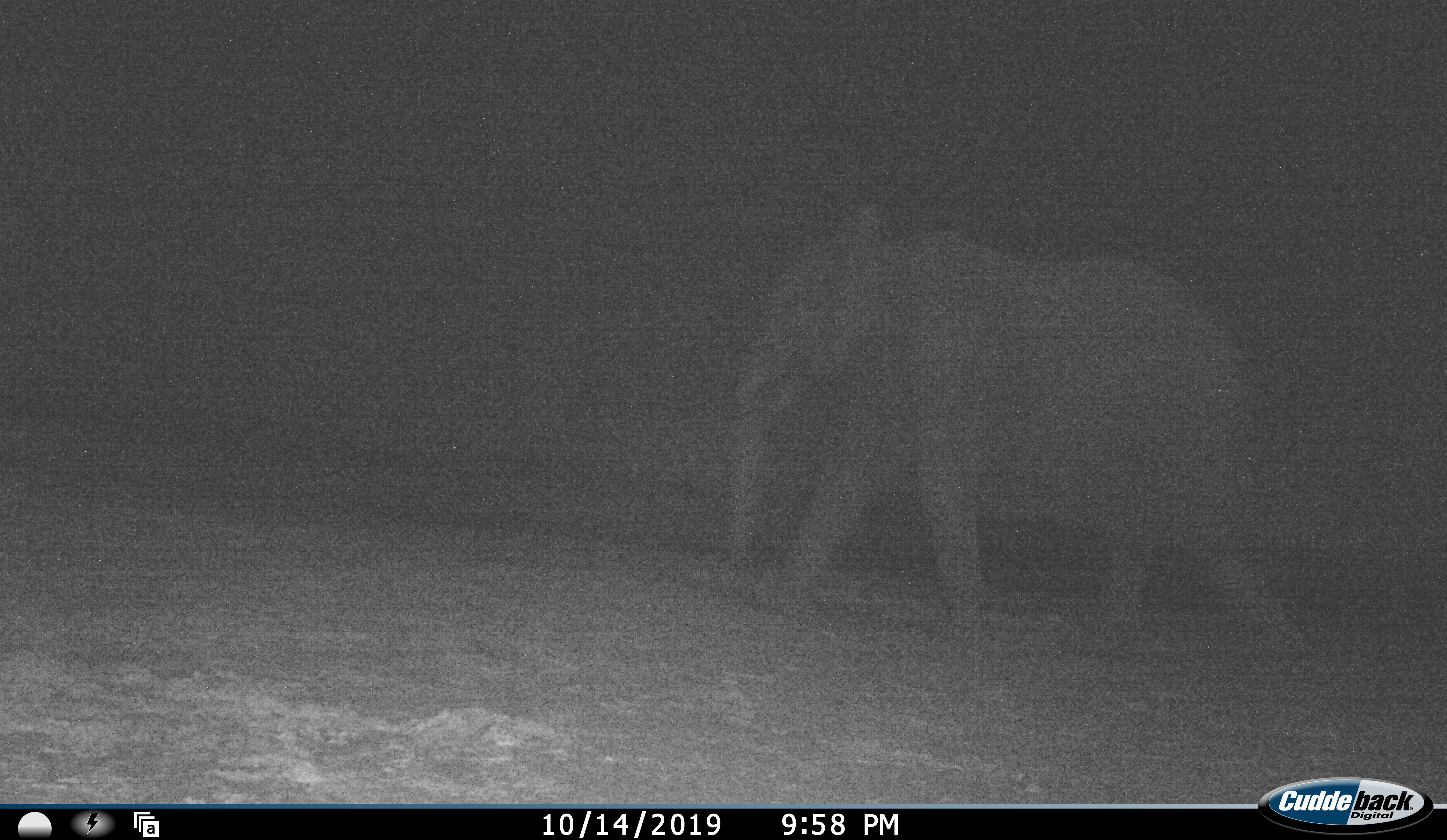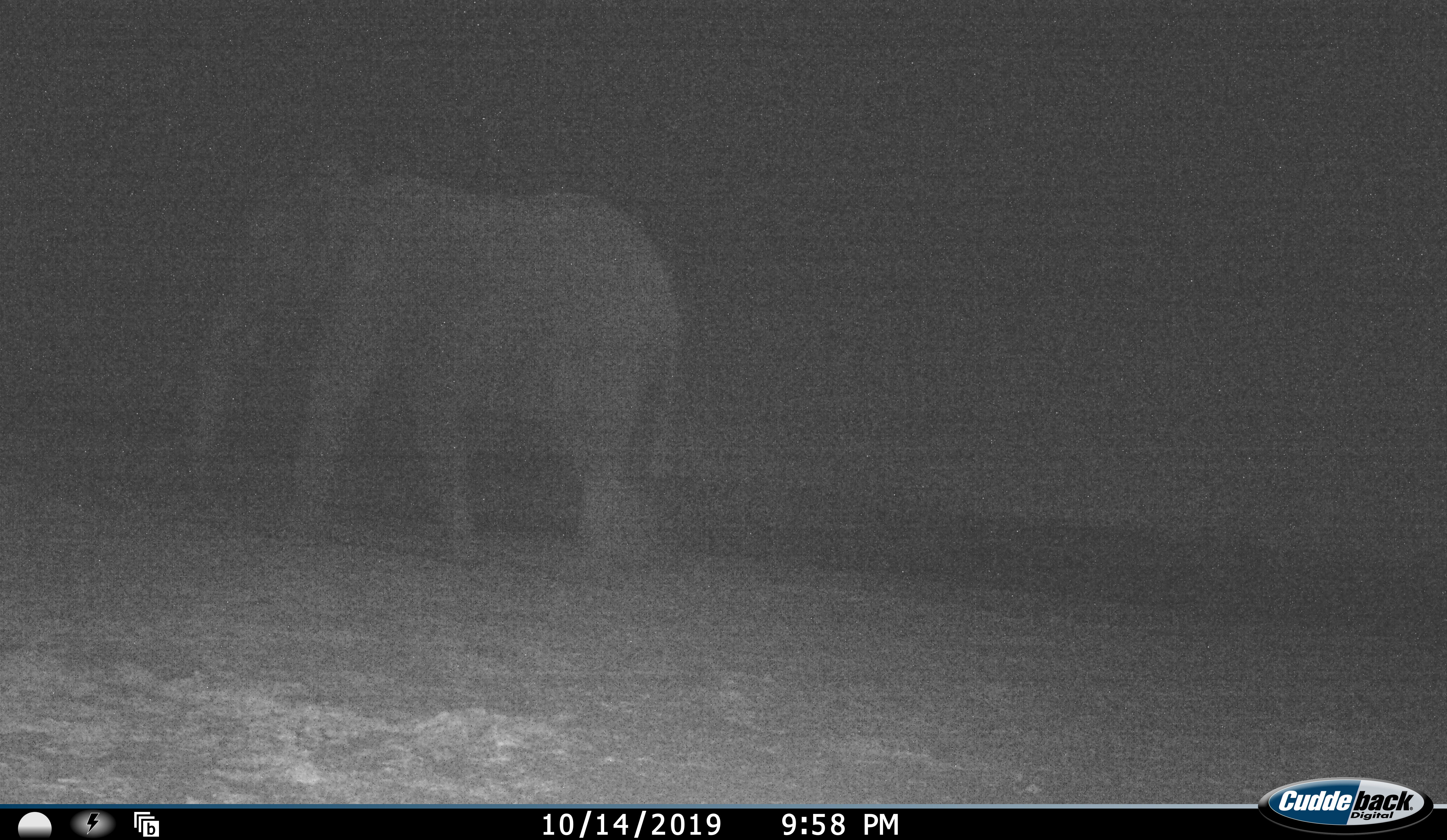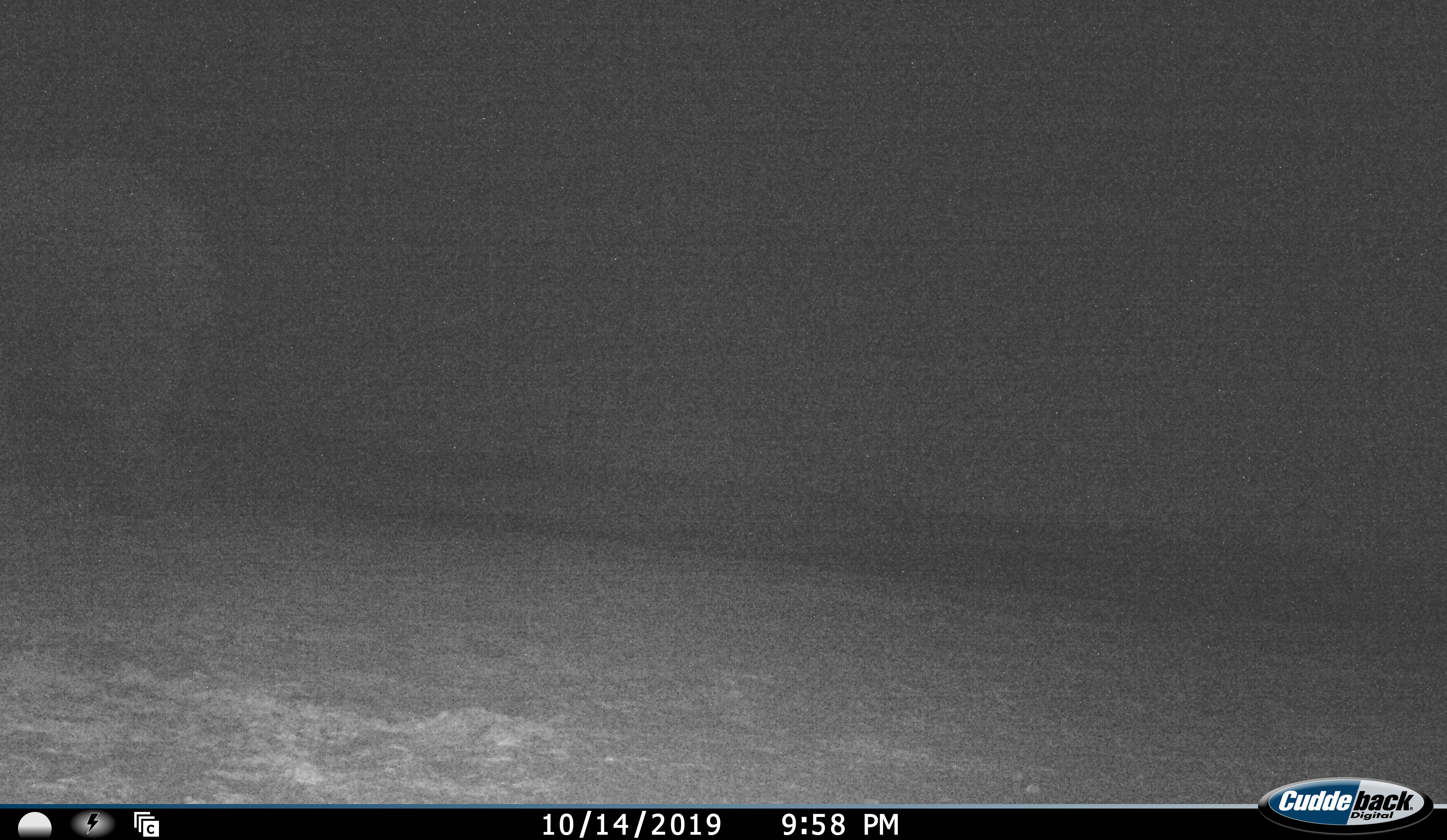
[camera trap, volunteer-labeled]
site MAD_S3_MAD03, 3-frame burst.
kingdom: Animalia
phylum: Chordata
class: Mammalia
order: Proboscidea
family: Elephantidae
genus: Loxodonta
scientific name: Loxodonta africana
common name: african bush elephant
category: elephant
Elephant (african bush elephant) (Loxodonta africana), count 1. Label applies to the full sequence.